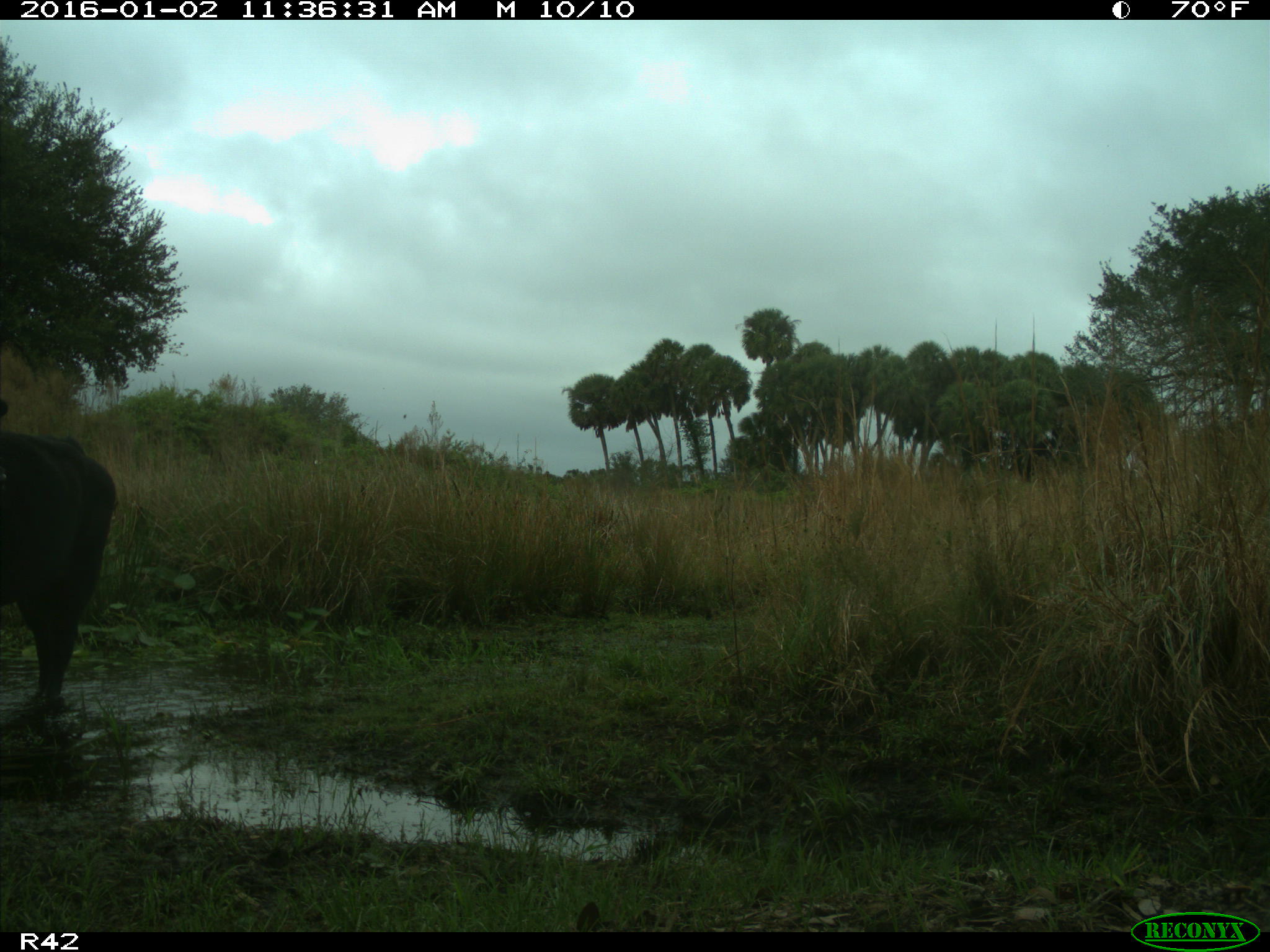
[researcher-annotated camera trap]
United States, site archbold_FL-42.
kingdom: Animalia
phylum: Chordata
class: Mammalia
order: Artiodactyla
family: Bovidae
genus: Bos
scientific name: Bos taurus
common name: domestic cow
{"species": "Bos taurus (domestic cow)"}